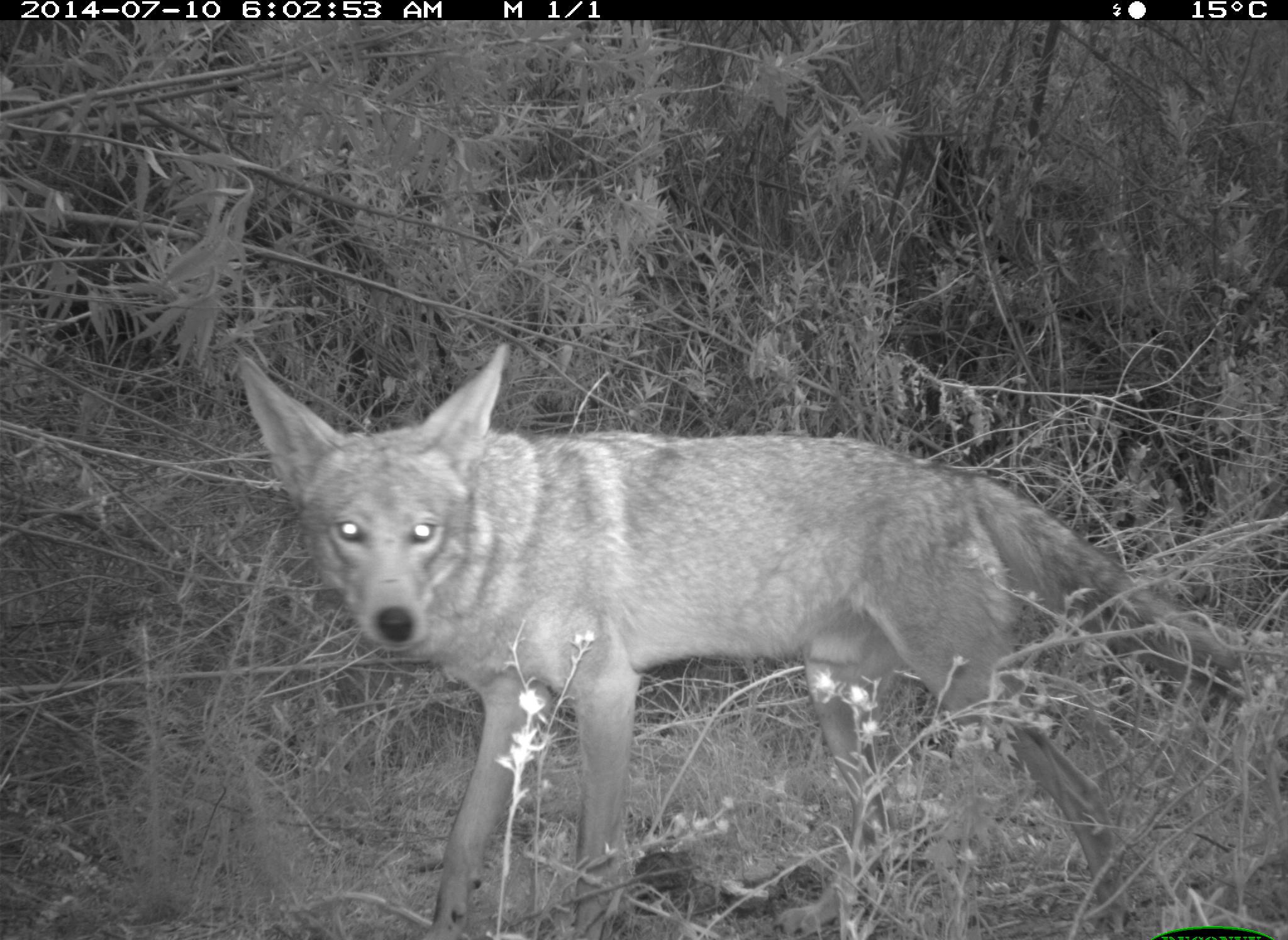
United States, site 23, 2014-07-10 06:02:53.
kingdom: Animalia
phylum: Chordata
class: Mammalia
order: Carnivora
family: Canidae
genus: Canis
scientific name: Canis latrans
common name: coyote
Coyote (Canis latrans).